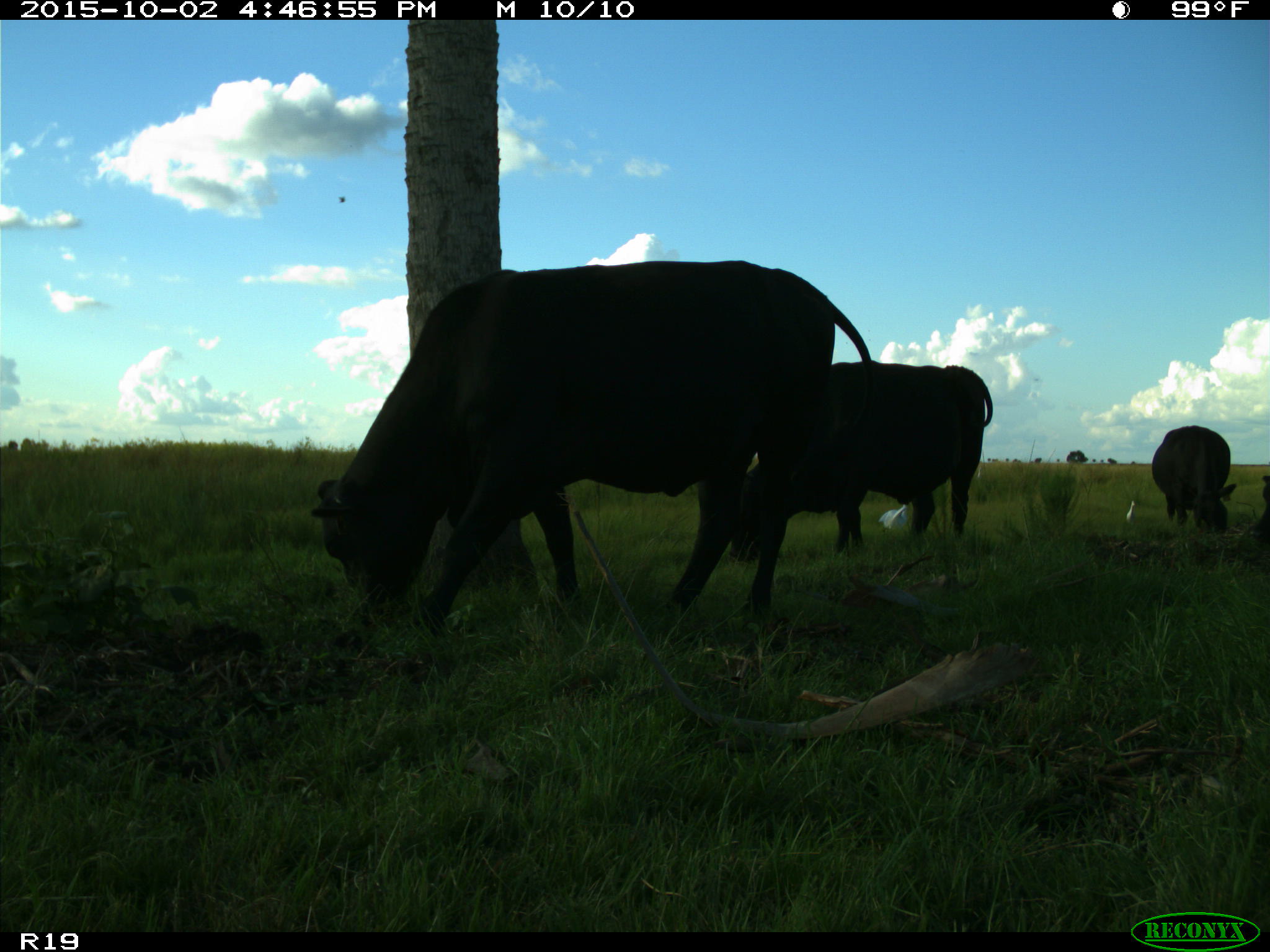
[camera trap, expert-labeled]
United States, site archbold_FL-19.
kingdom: Animalia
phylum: Chordata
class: Mammalia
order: Artiodactyla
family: Bovidae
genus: Bos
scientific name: Bos taurus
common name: domestic cow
Bos taurus (domestic cow).